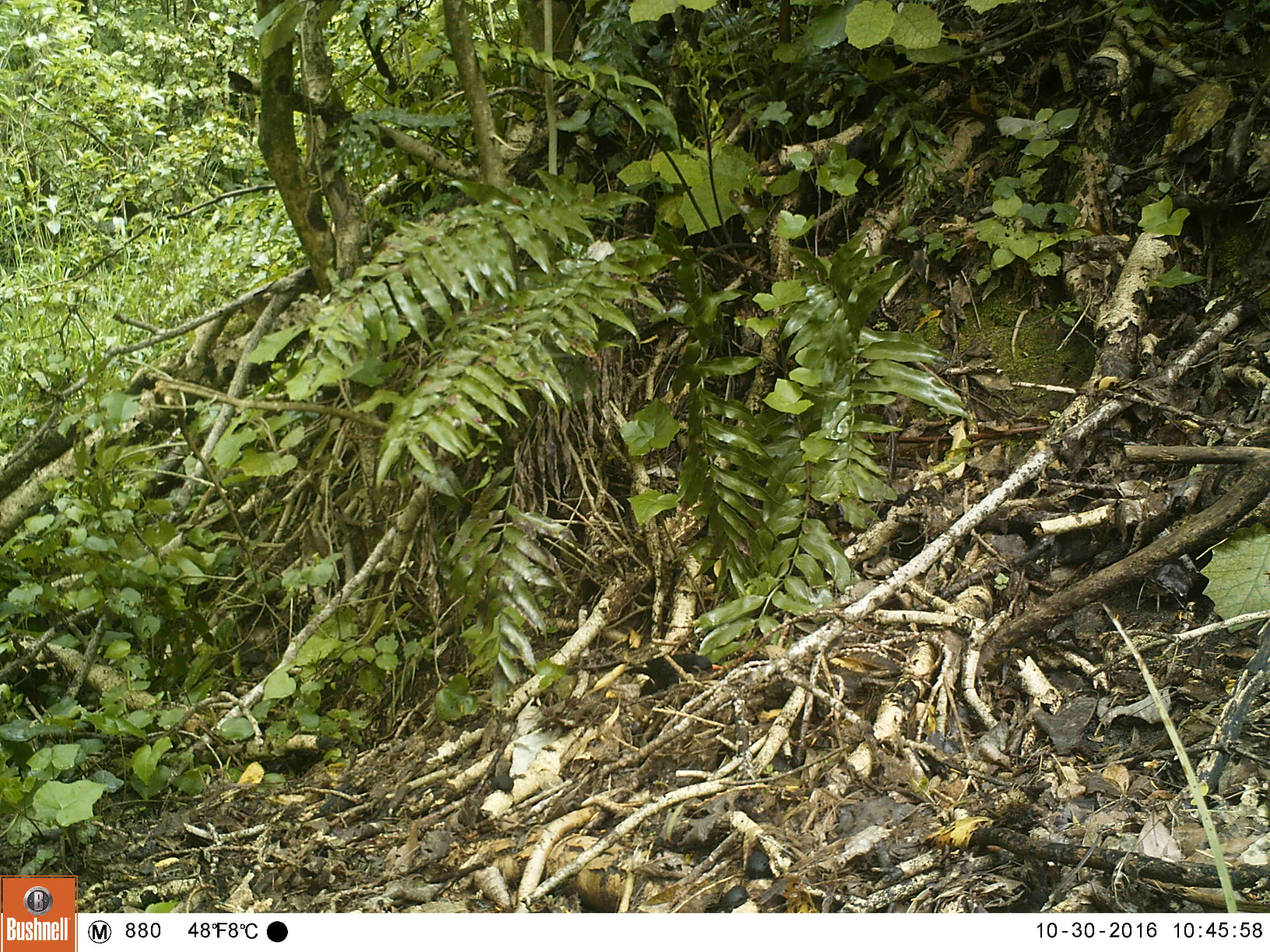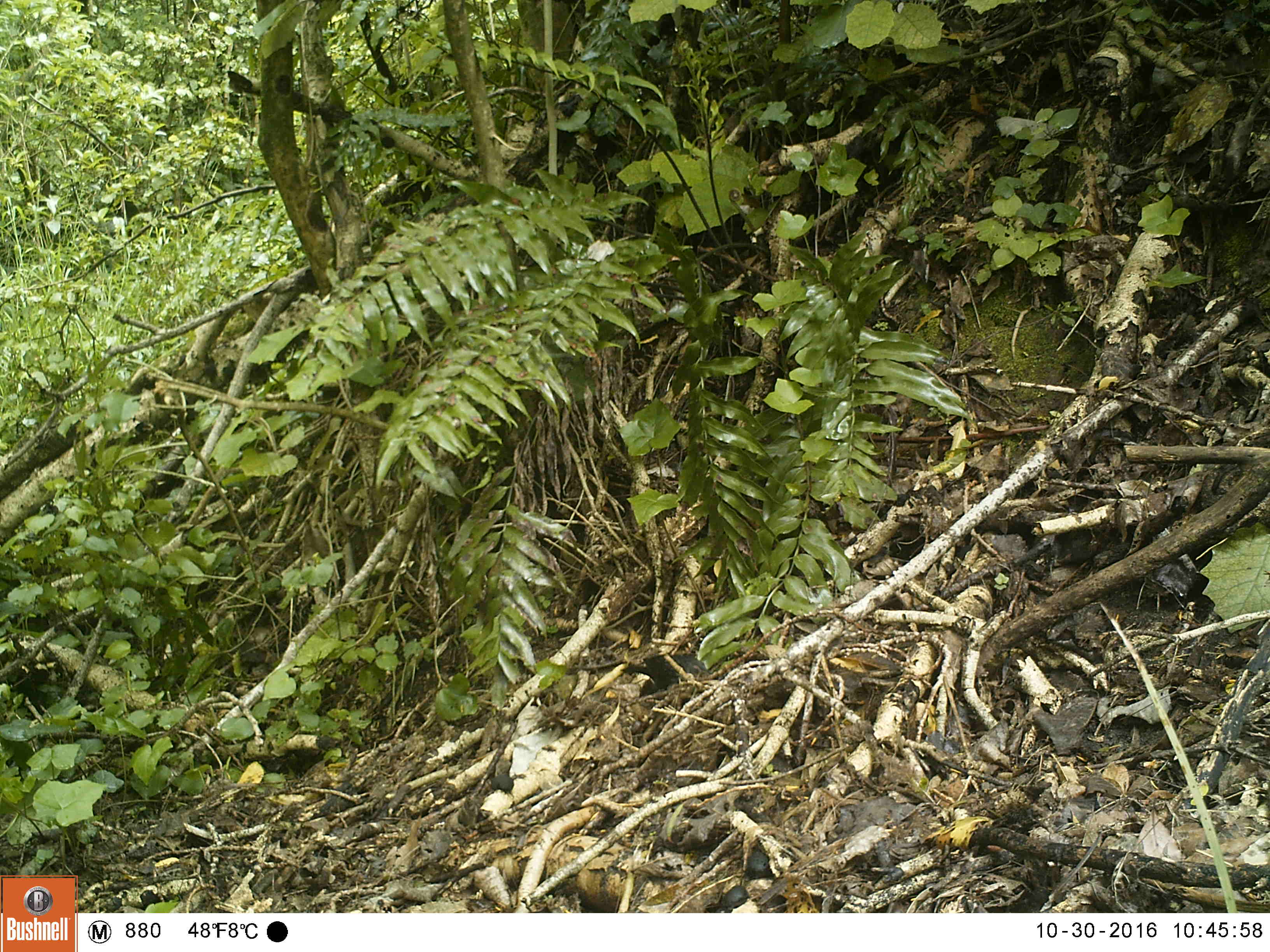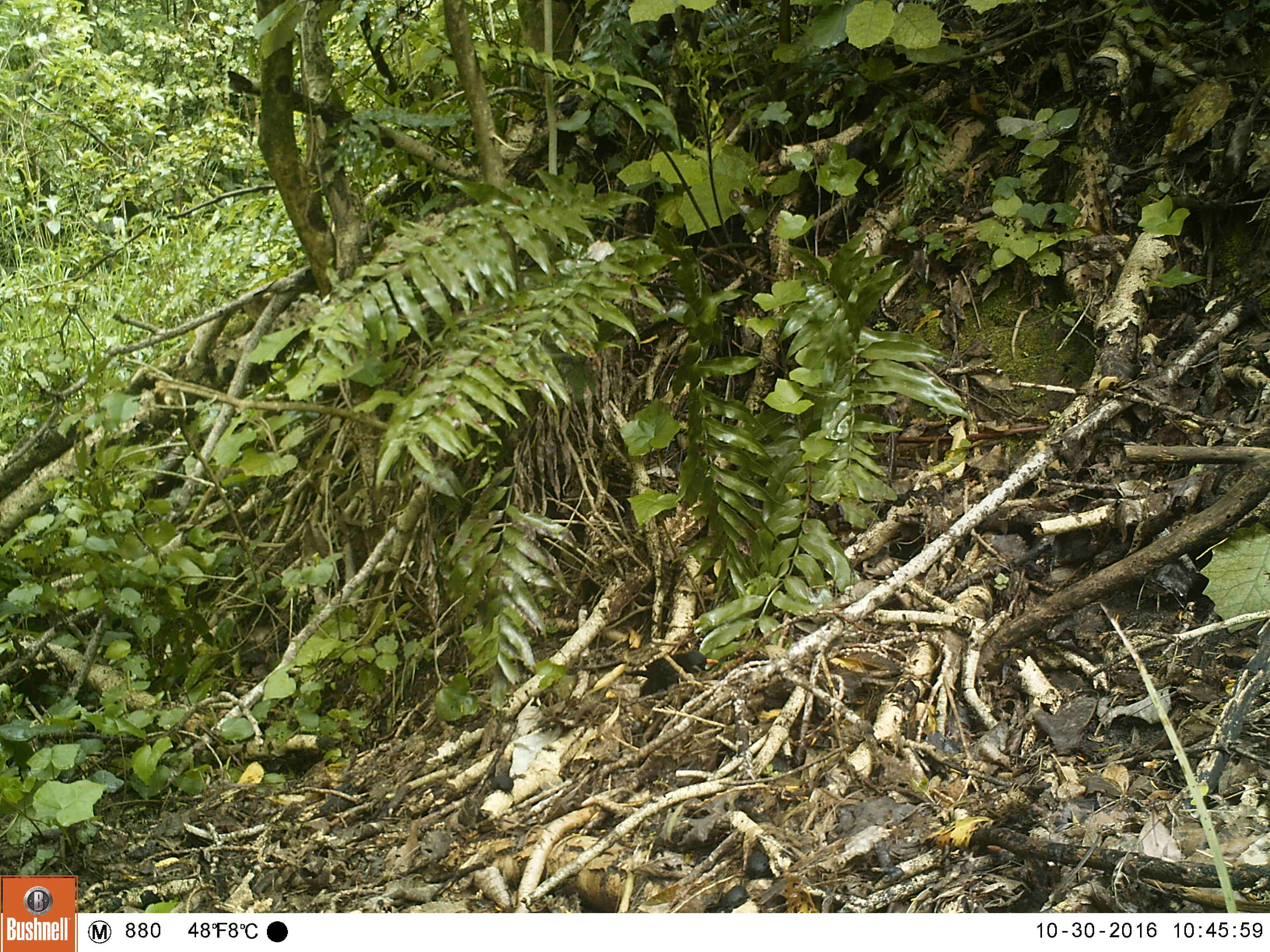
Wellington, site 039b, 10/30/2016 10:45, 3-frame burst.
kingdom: Animalia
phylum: Chordata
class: Aves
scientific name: Aves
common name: bird